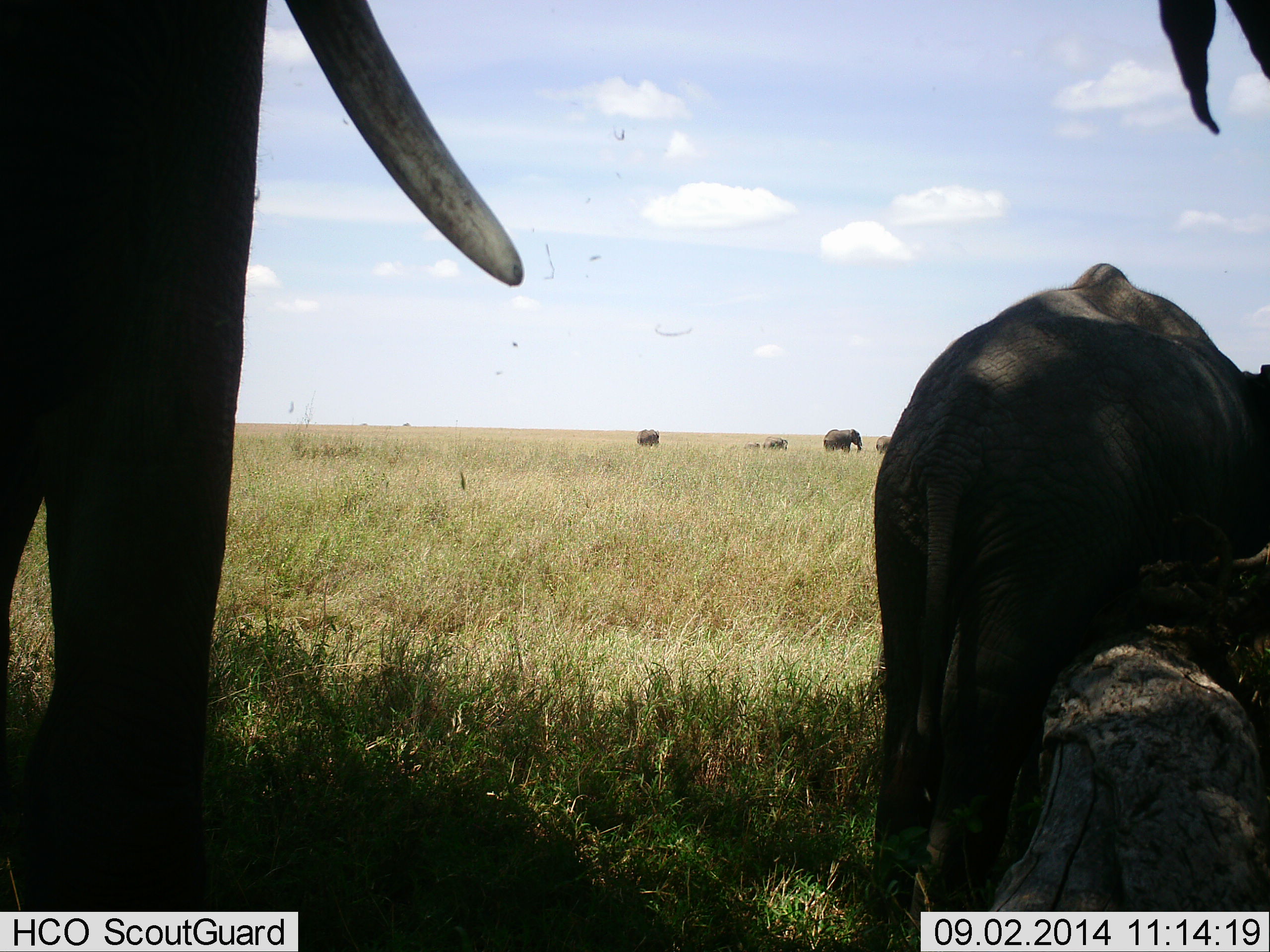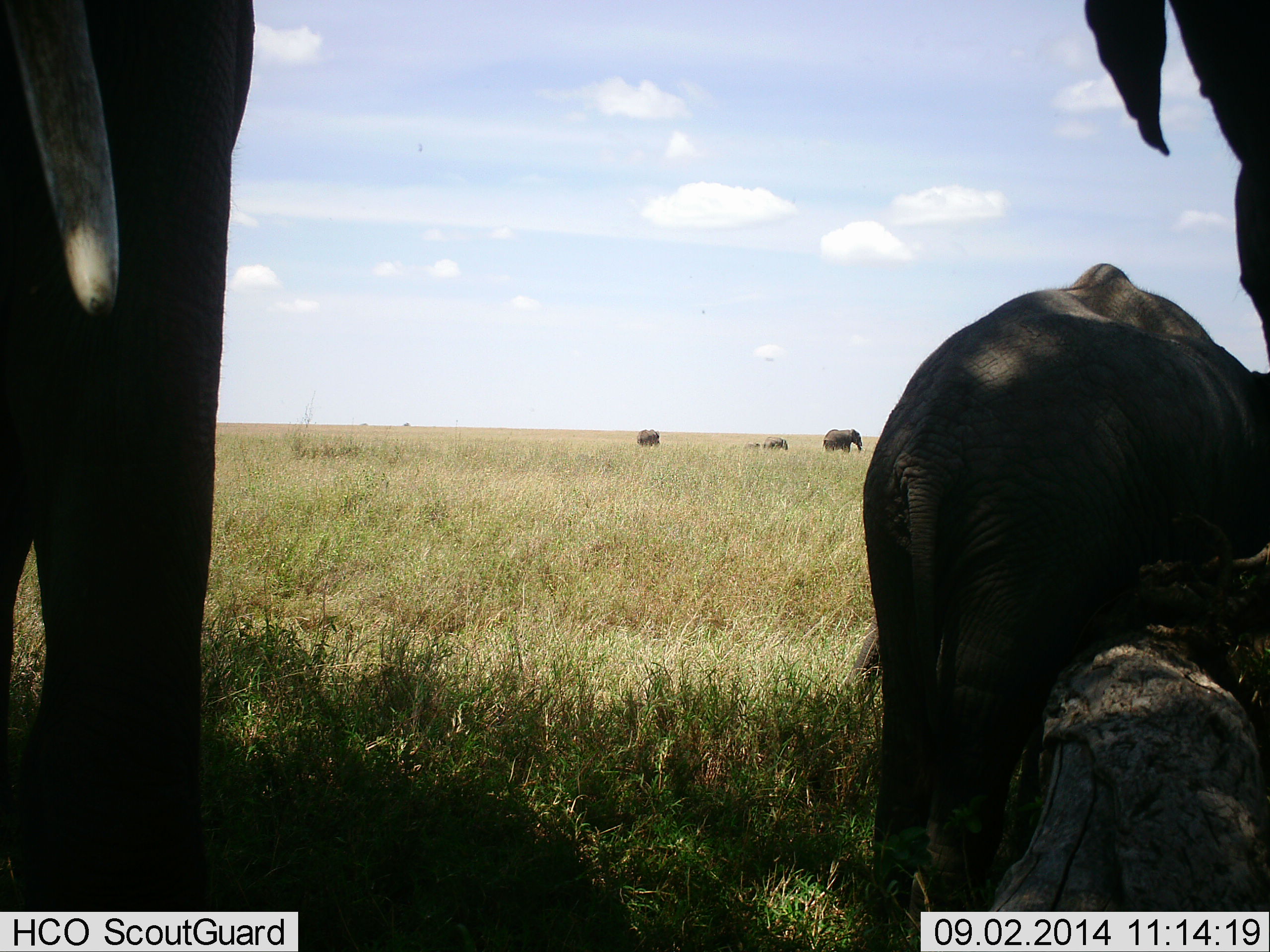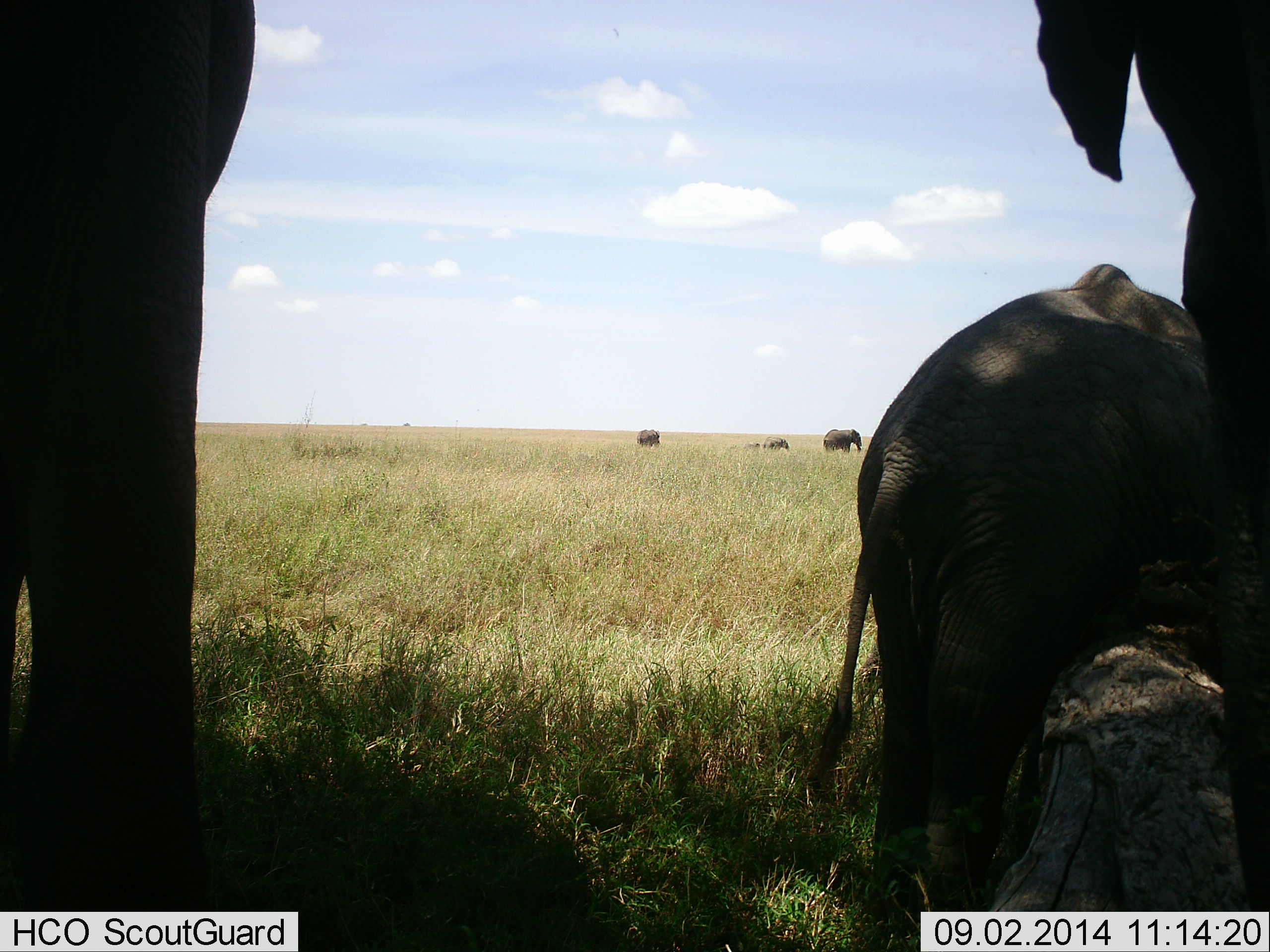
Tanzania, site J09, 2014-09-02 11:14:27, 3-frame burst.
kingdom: Animalia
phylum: Chordata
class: Mammalia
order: Proboscidea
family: Elephantidae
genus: Loxodonta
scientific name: Loxodonta africana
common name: african bush elephant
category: elephant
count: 6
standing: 90%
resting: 30%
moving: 20%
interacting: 20%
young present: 80%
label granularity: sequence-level